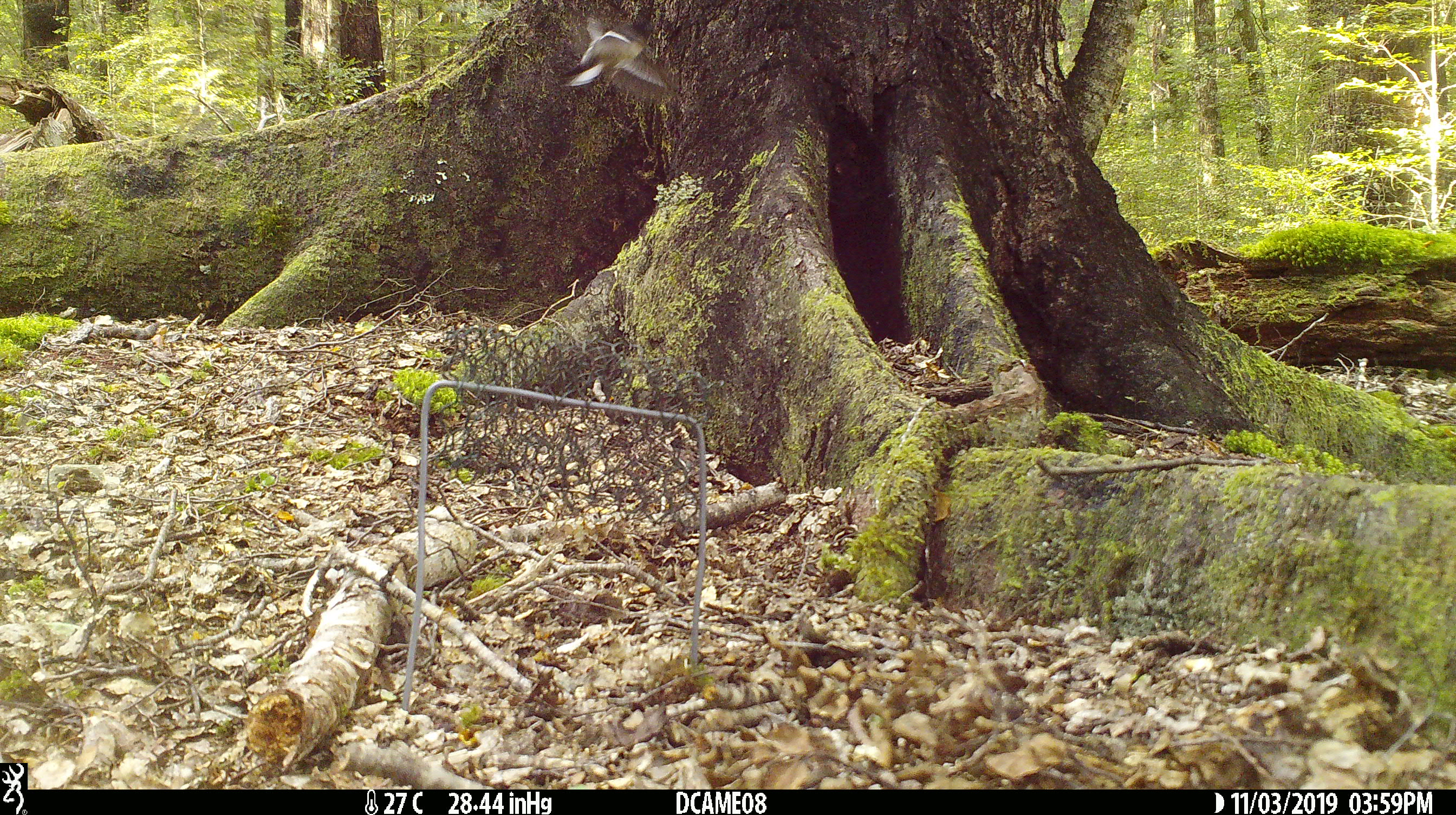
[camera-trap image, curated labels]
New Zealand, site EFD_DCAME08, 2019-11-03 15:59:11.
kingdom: Animalia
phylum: Chordata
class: Aves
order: Passeriformes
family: Fringillidae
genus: Fringilla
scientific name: Fringilla coelebs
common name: common chaffinch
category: chaffinch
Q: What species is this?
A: Chaffinch (common chaffinch) (Fringilla coelebs).